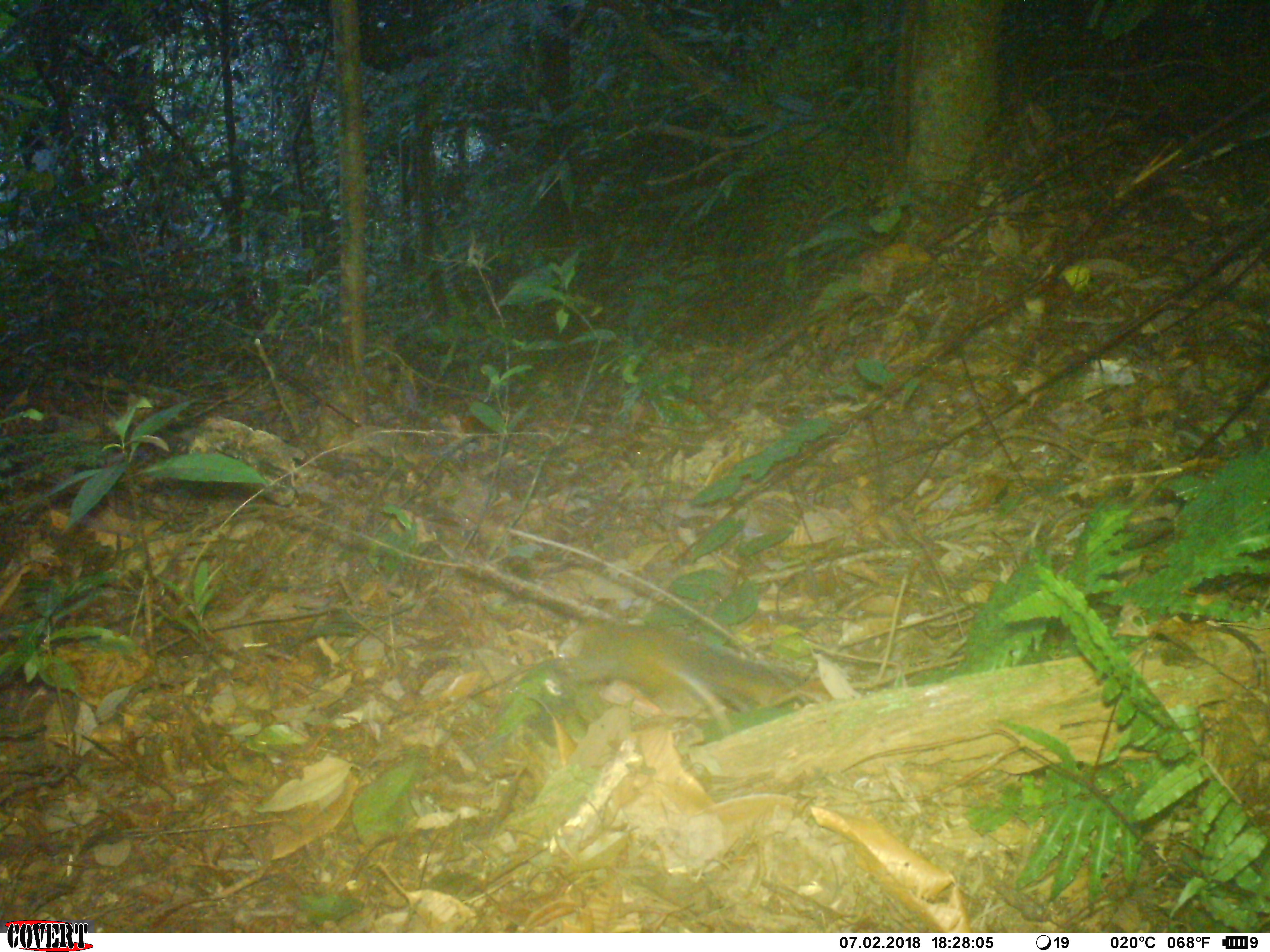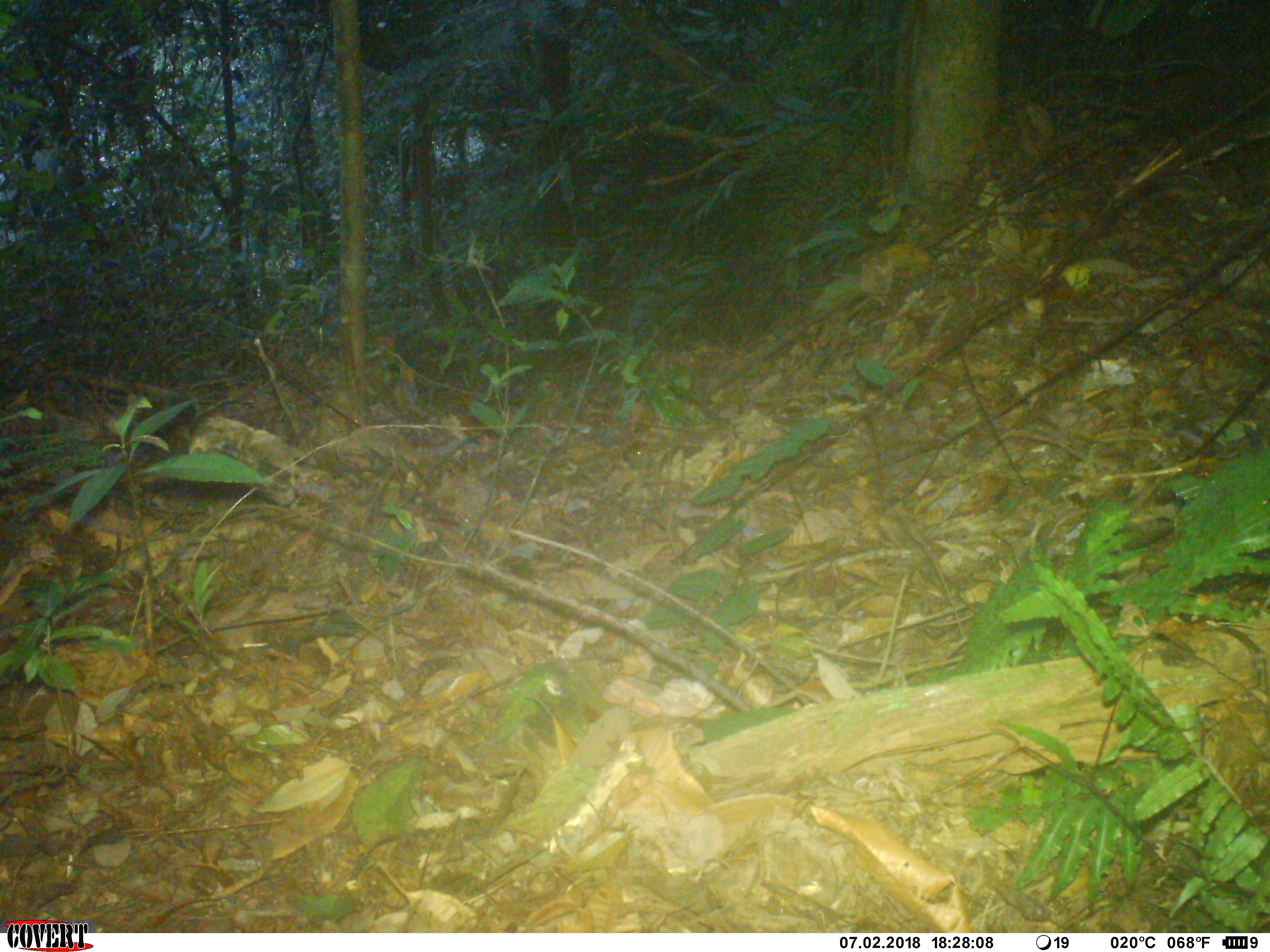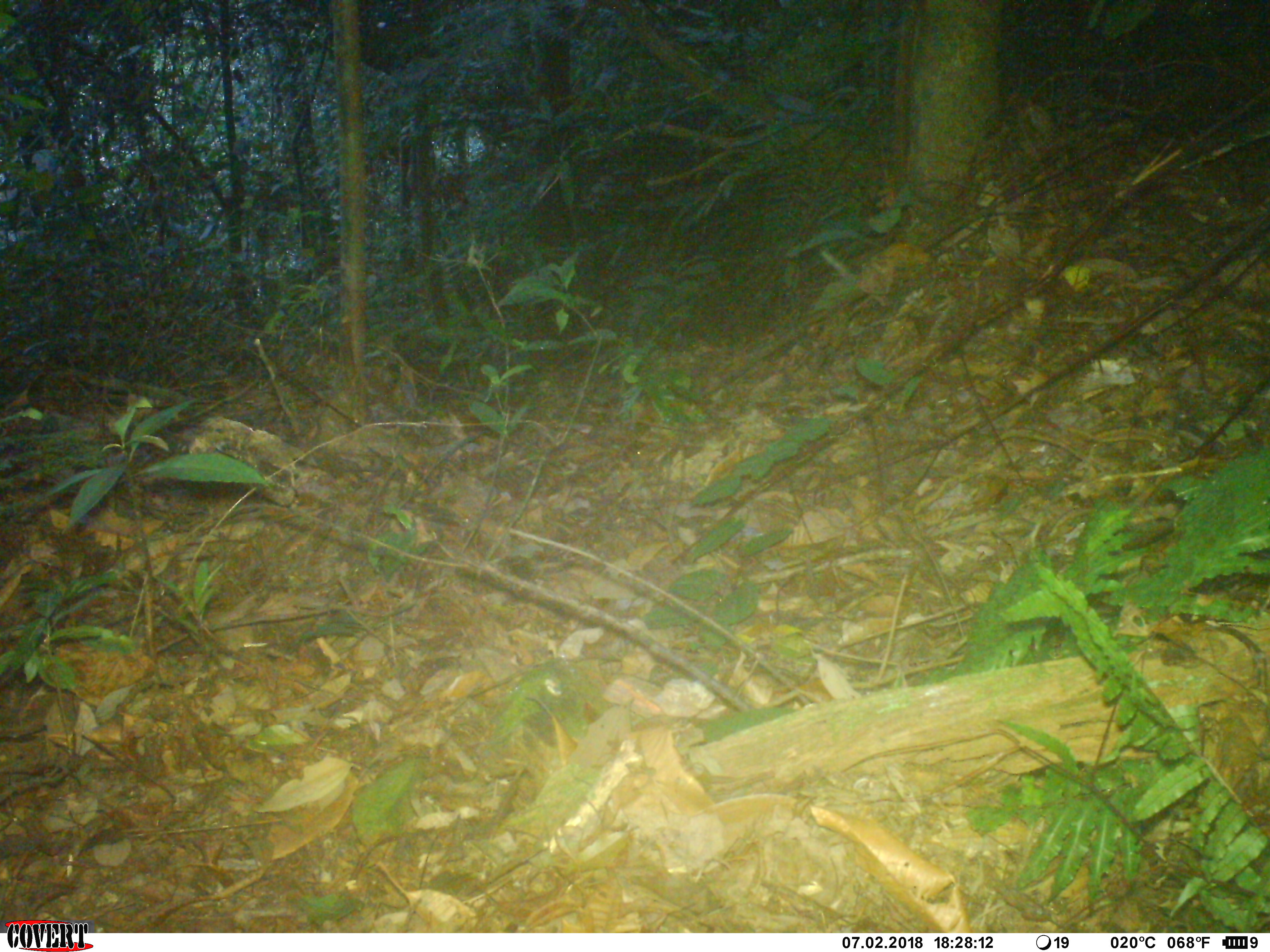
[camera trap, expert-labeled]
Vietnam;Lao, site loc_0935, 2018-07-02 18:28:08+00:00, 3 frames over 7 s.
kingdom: Animalia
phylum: Chordata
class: Mammalia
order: Rodentia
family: Sciuridae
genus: Dremomys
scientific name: Dremomys rufigenis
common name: red-cheeked squirrel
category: red cheeked squirrel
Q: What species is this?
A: Red cheeked squirrel (red-cheeked squirrel) (Dremomys rufigenis).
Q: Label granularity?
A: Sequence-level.